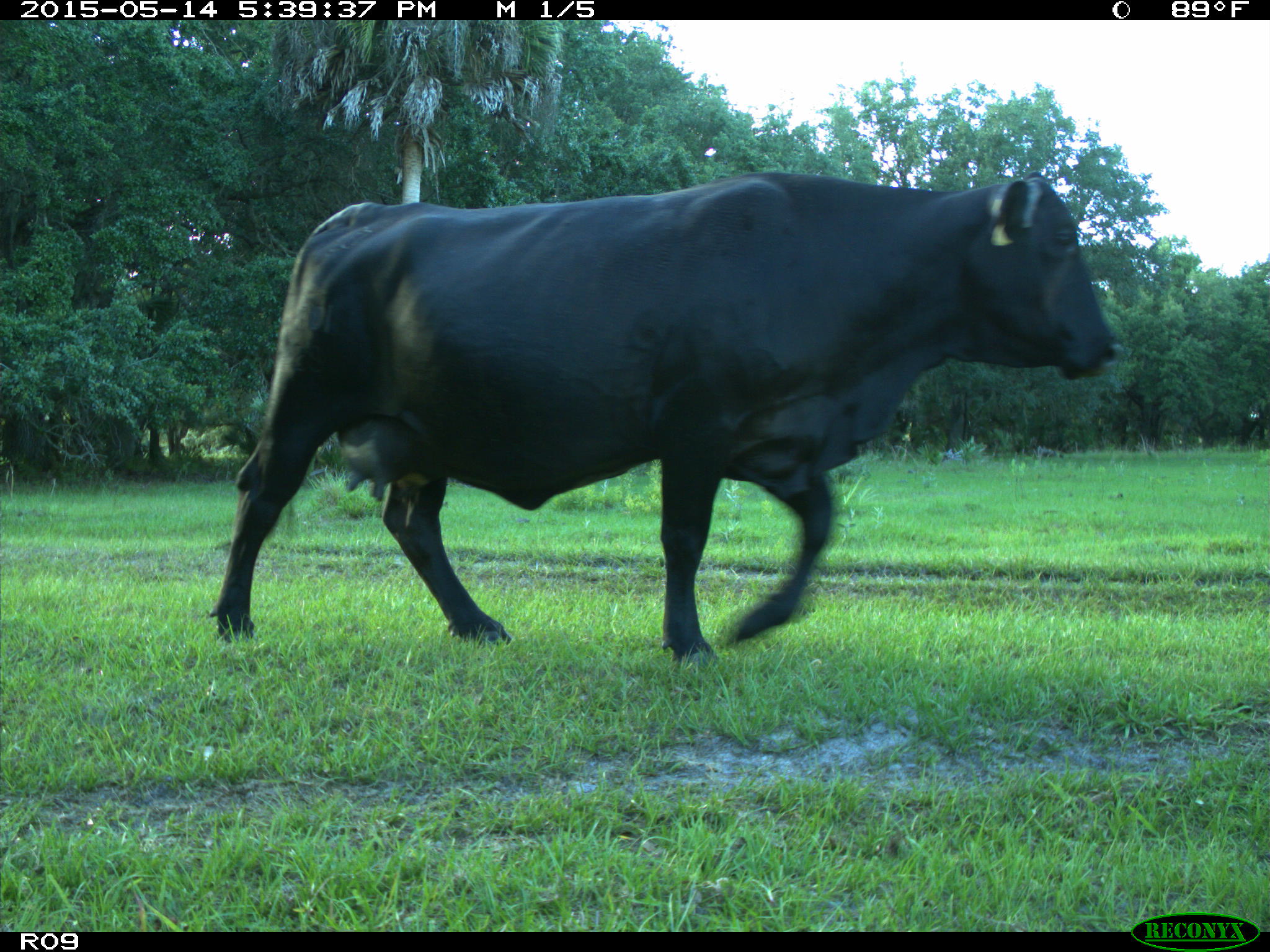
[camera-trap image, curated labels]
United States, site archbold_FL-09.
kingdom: Animalia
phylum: Chordata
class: Mammalia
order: Artiodactyla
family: Bovidae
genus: Bos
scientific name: Bos taurus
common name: domestic cow